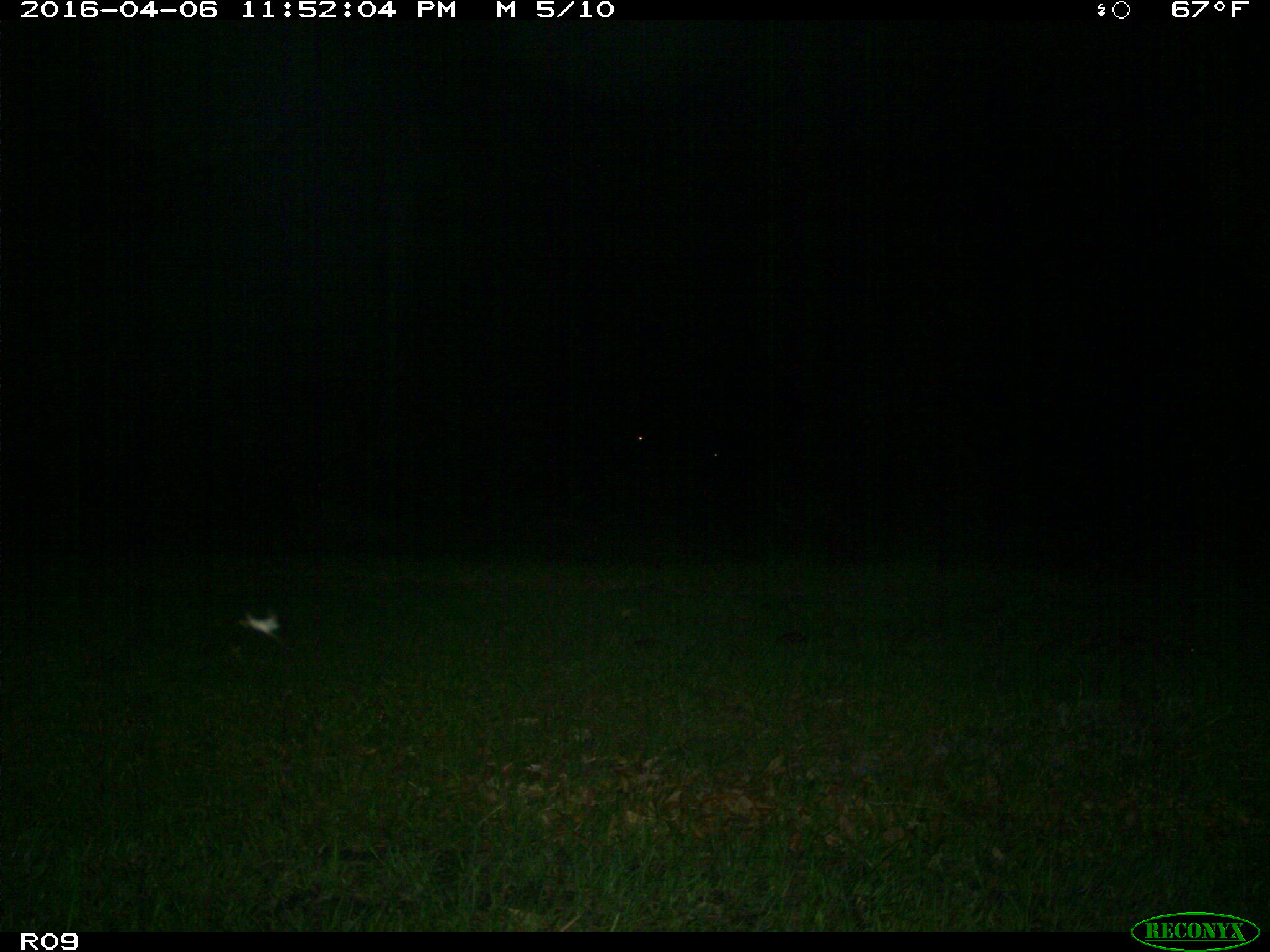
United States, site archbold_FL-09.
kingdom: Animalia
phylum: Chordata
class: Mammalia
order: Artiodactyla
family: Bovidae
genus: Bos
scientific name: Bos taurus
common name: domestic cow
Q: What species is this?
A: Bos taurus (domestic cow).